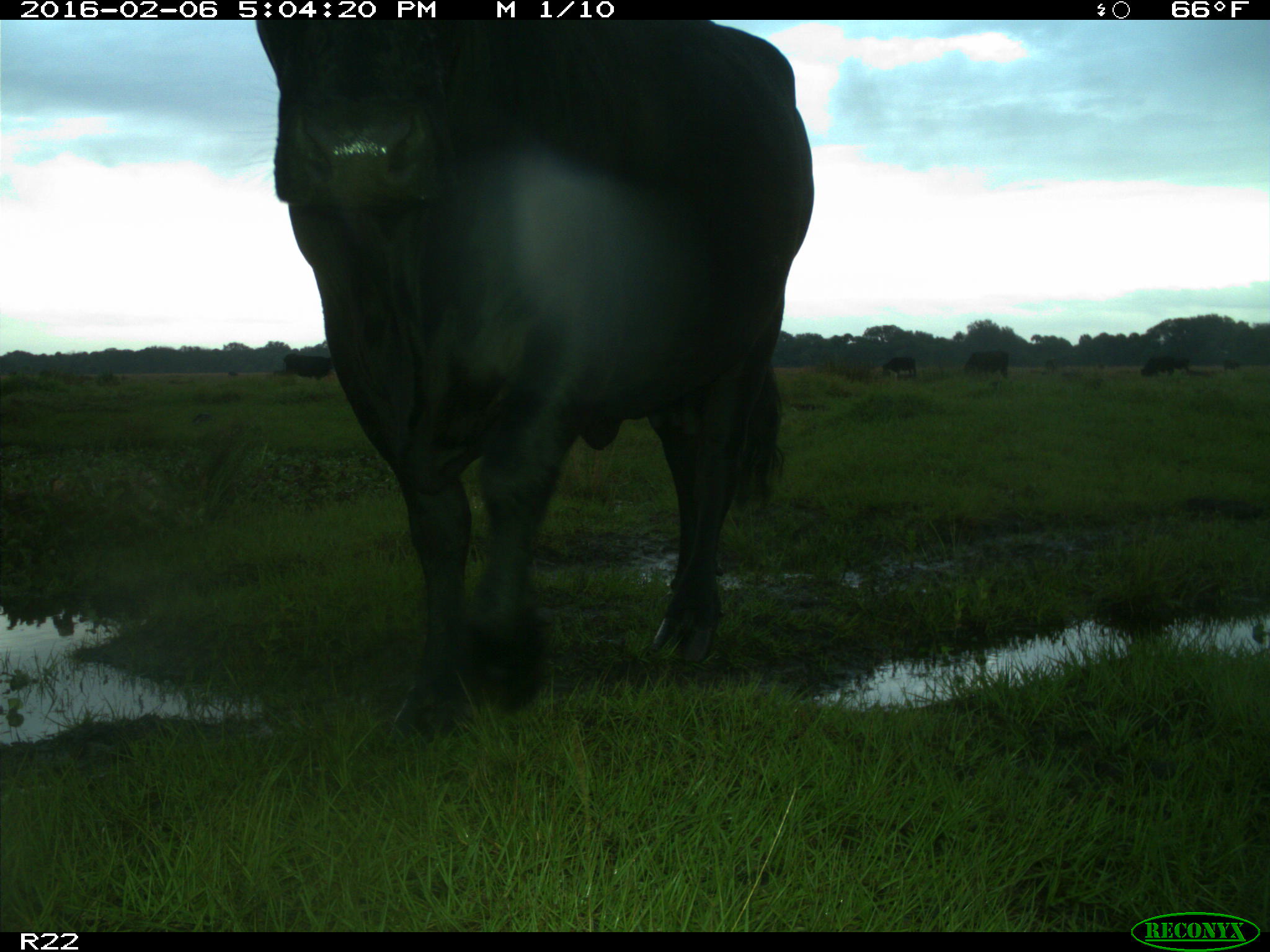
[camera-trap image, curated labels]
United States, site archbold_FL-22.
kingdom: Animalia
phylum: Chordata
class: Mammalia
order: Artiodactyla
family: Bovidae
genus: Bos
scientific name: Bos taurus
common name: domestic cow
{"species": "Bos taurus (domestic cow)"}